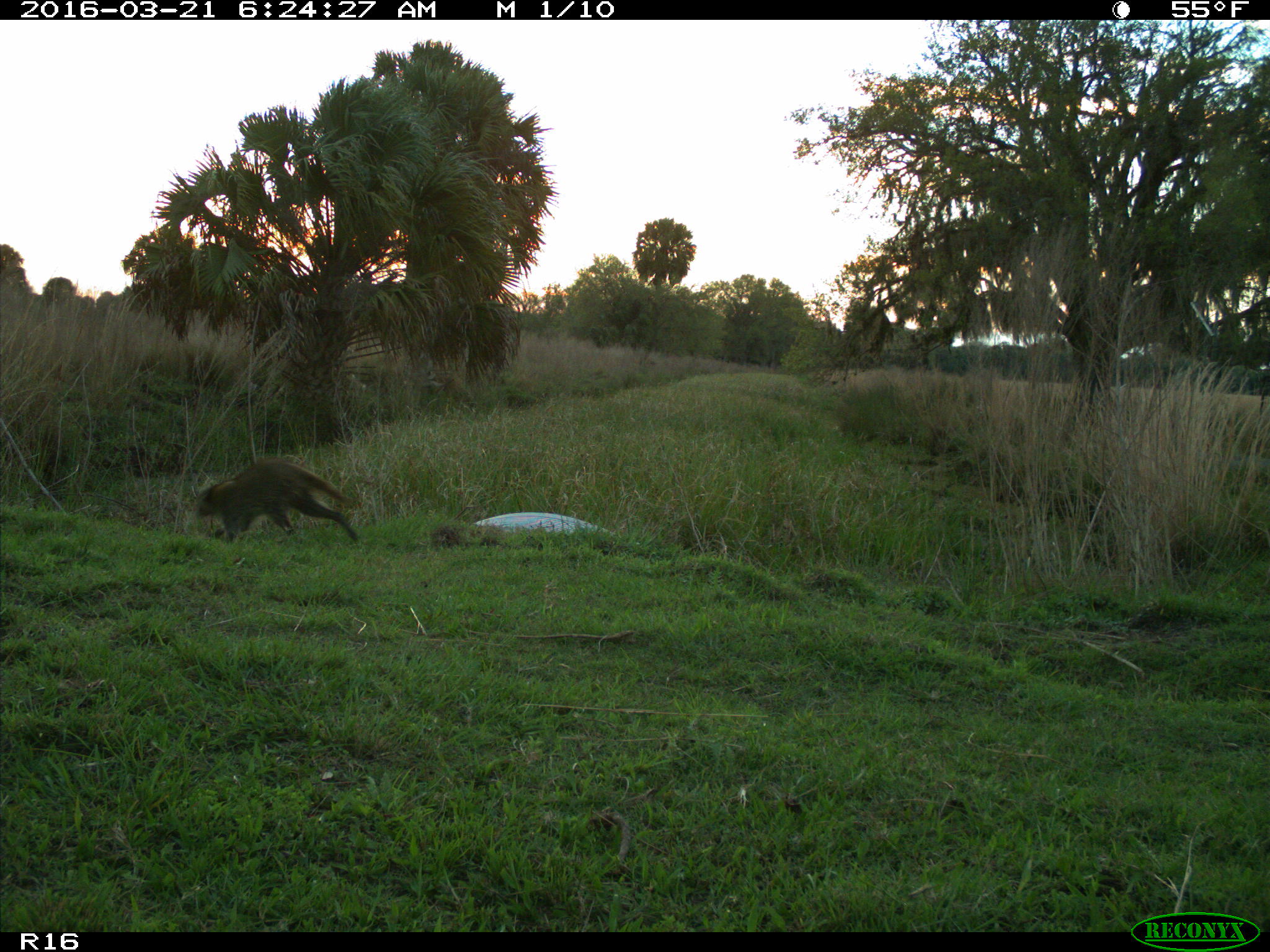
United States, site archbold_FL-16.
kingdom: Animalia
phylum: Chordata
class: Mammalia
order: Carnivora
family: Procyonidae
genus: Procyon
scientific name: Procyon lotor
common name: common raccoon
Procyon lotor (common raccoon).